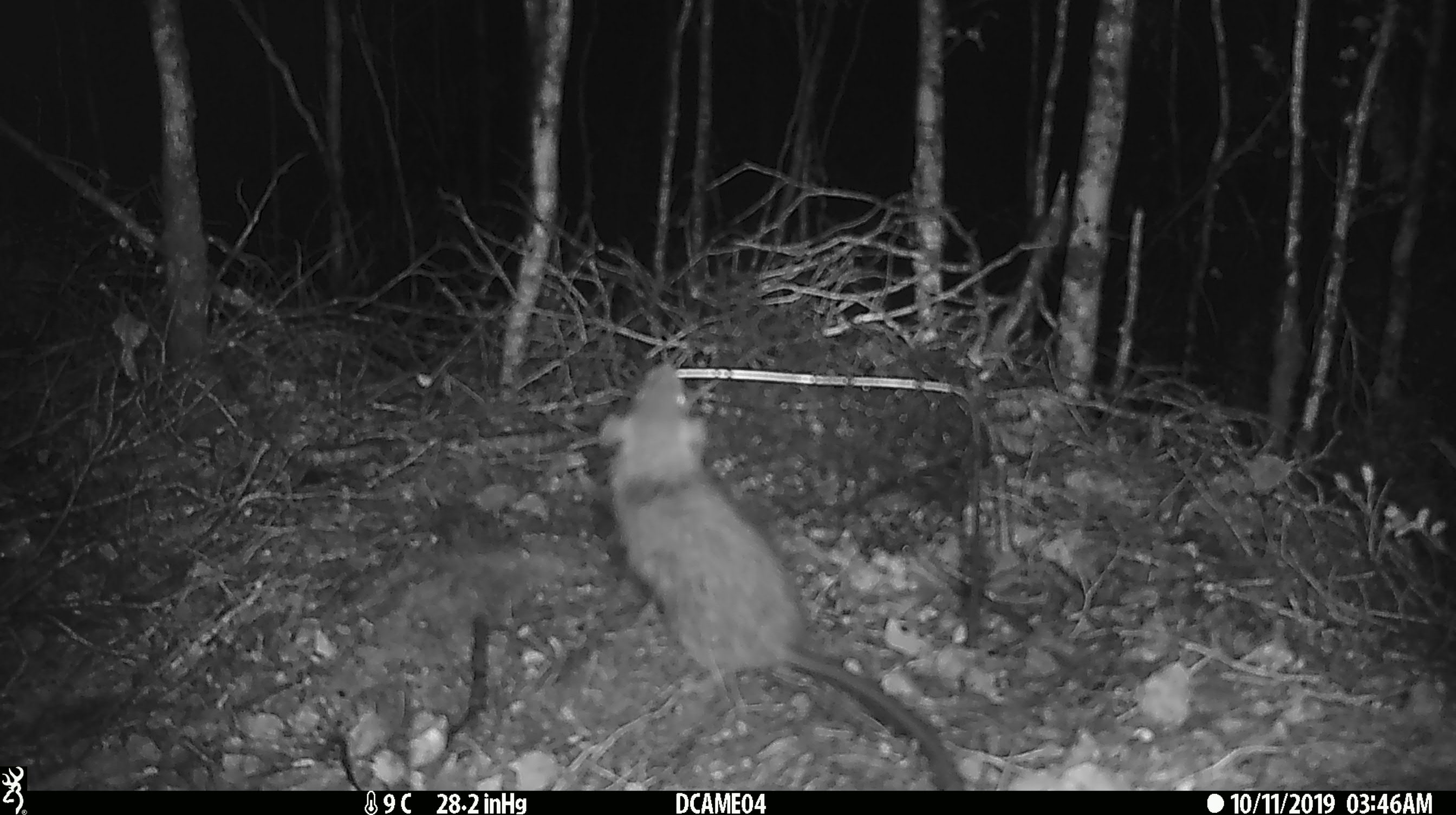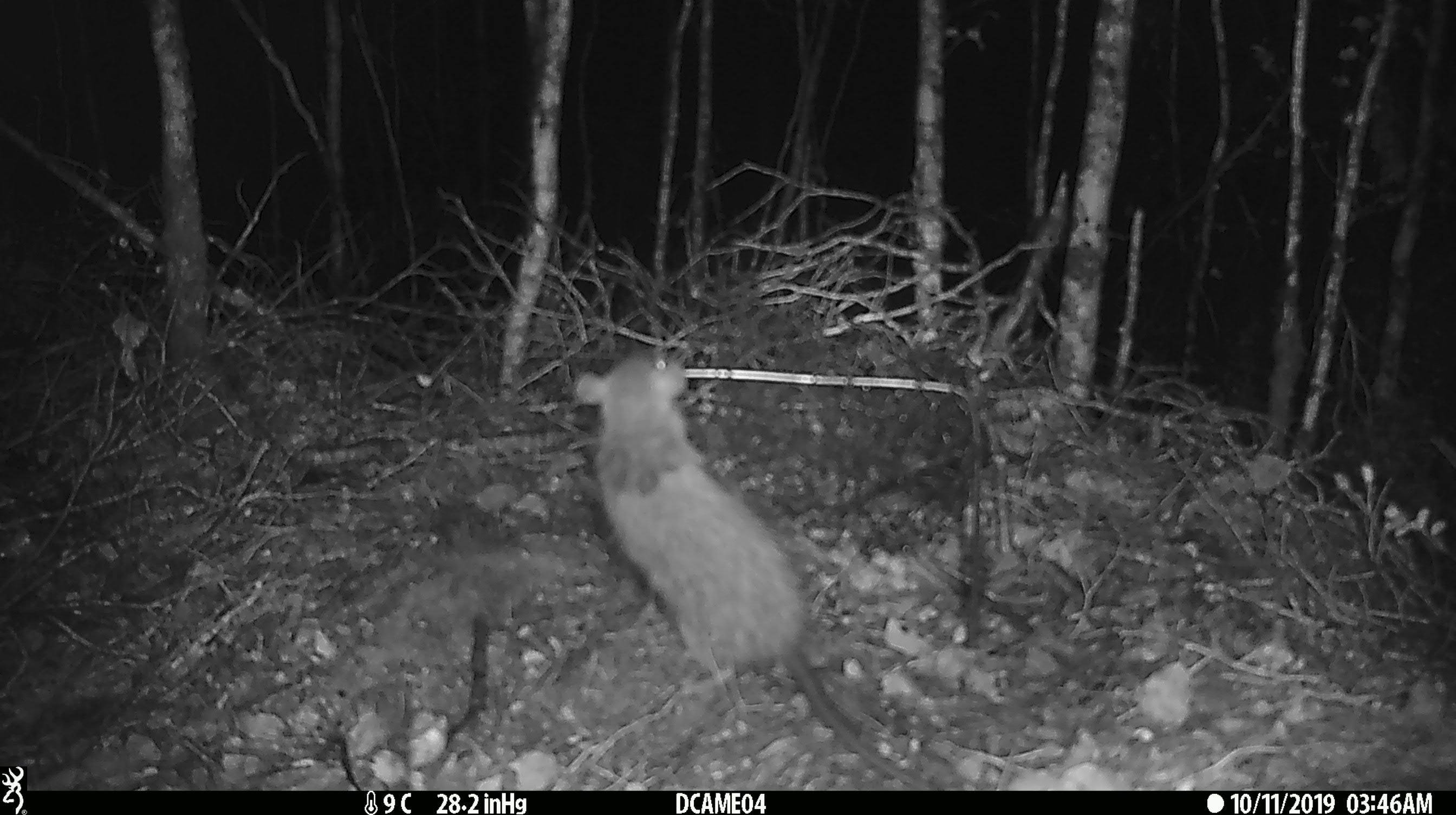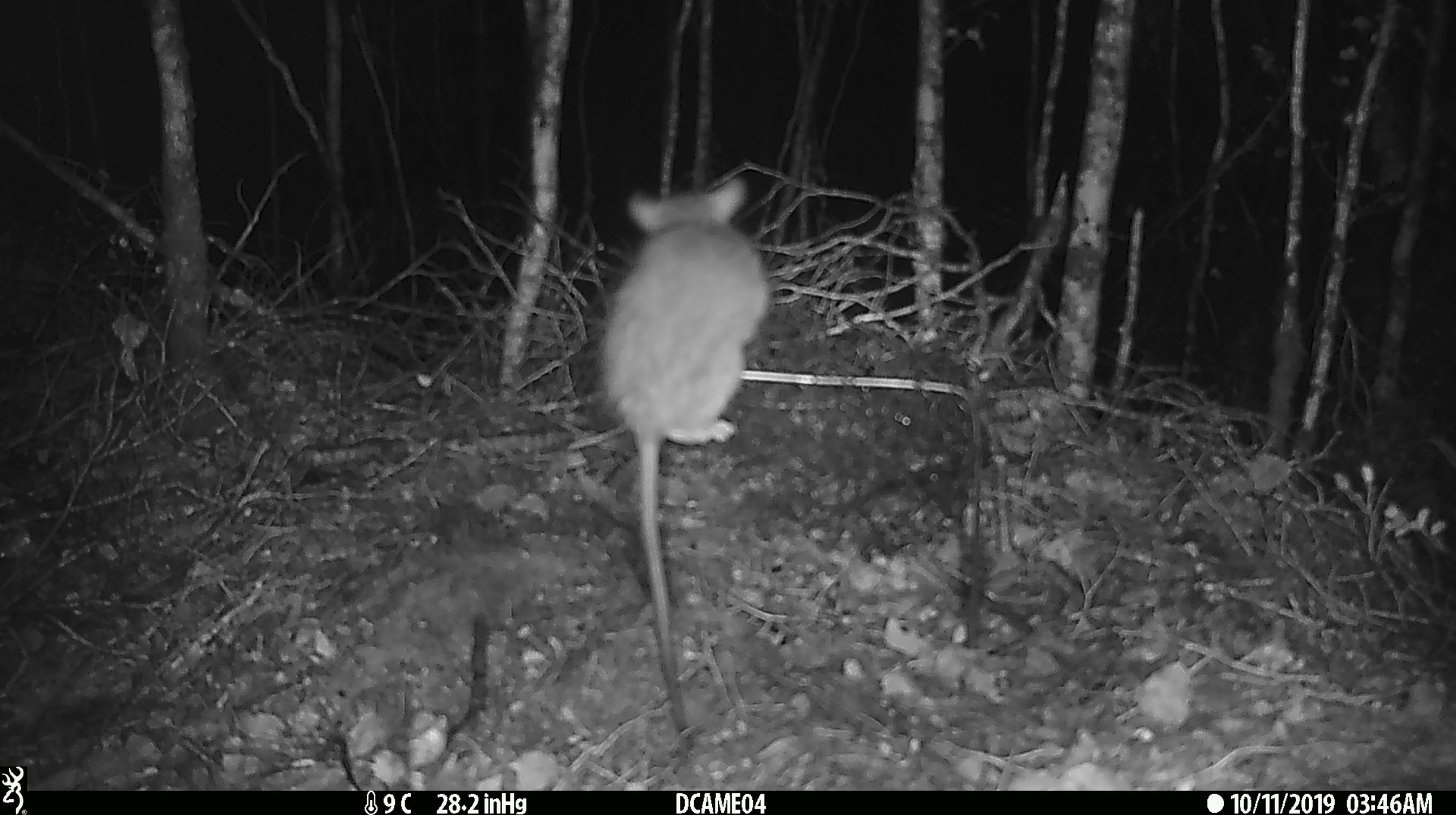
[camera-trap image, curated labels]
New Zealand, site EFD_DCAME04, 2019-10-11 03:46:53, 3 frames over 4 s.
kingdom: Animalia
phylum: Chordata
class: Mammalia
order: Rodentia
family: Muridae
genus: Rattus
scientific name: Rattus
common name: rat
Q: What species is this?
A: Rat (Rattus).